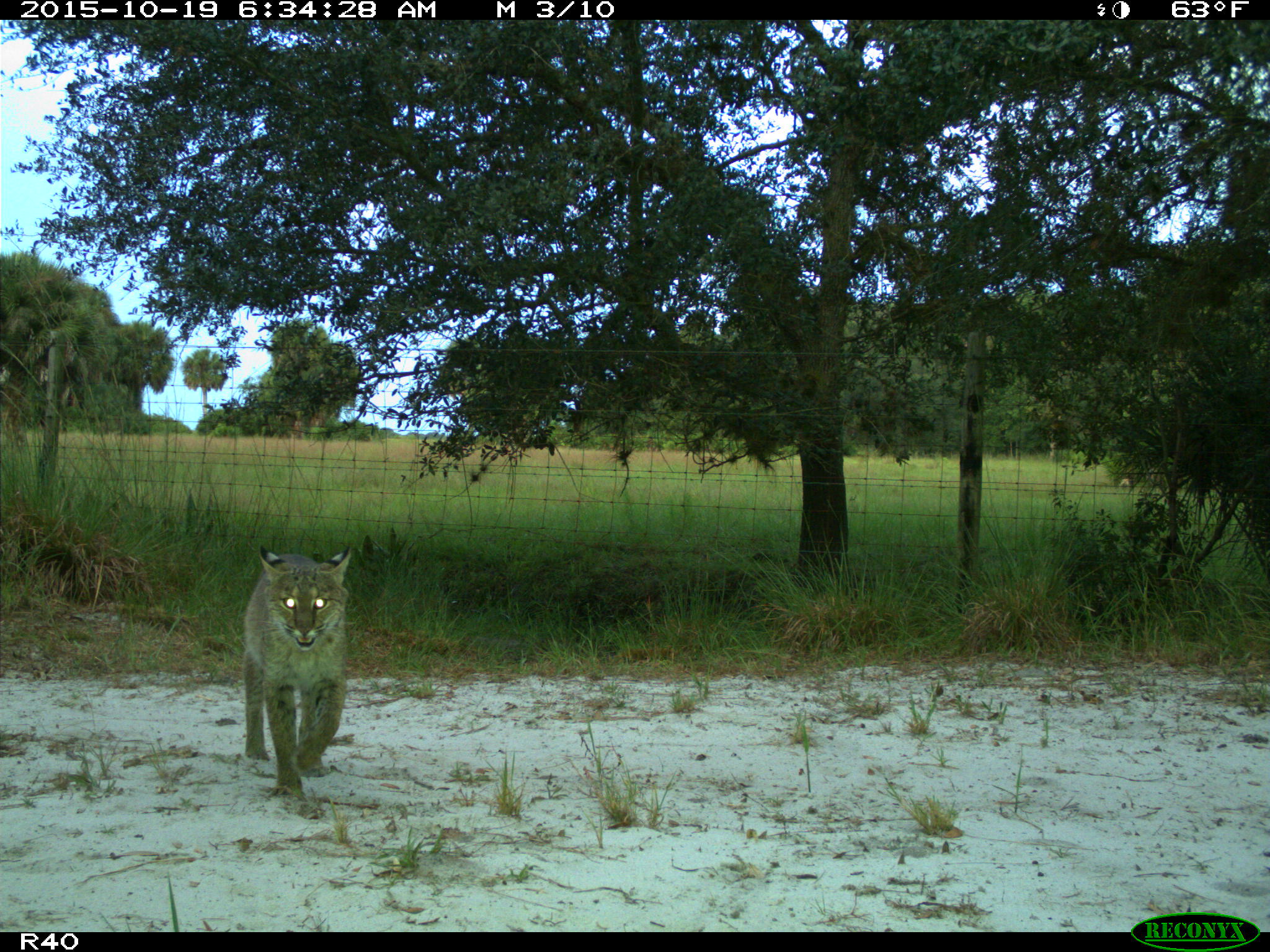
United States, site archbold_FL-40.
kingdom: Animalia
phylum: Chordata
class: Mammalia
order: Carnivora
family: Felidae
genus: Lynx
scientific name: Lynx rufus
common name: bobcat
Lynx rufus (bobcat).